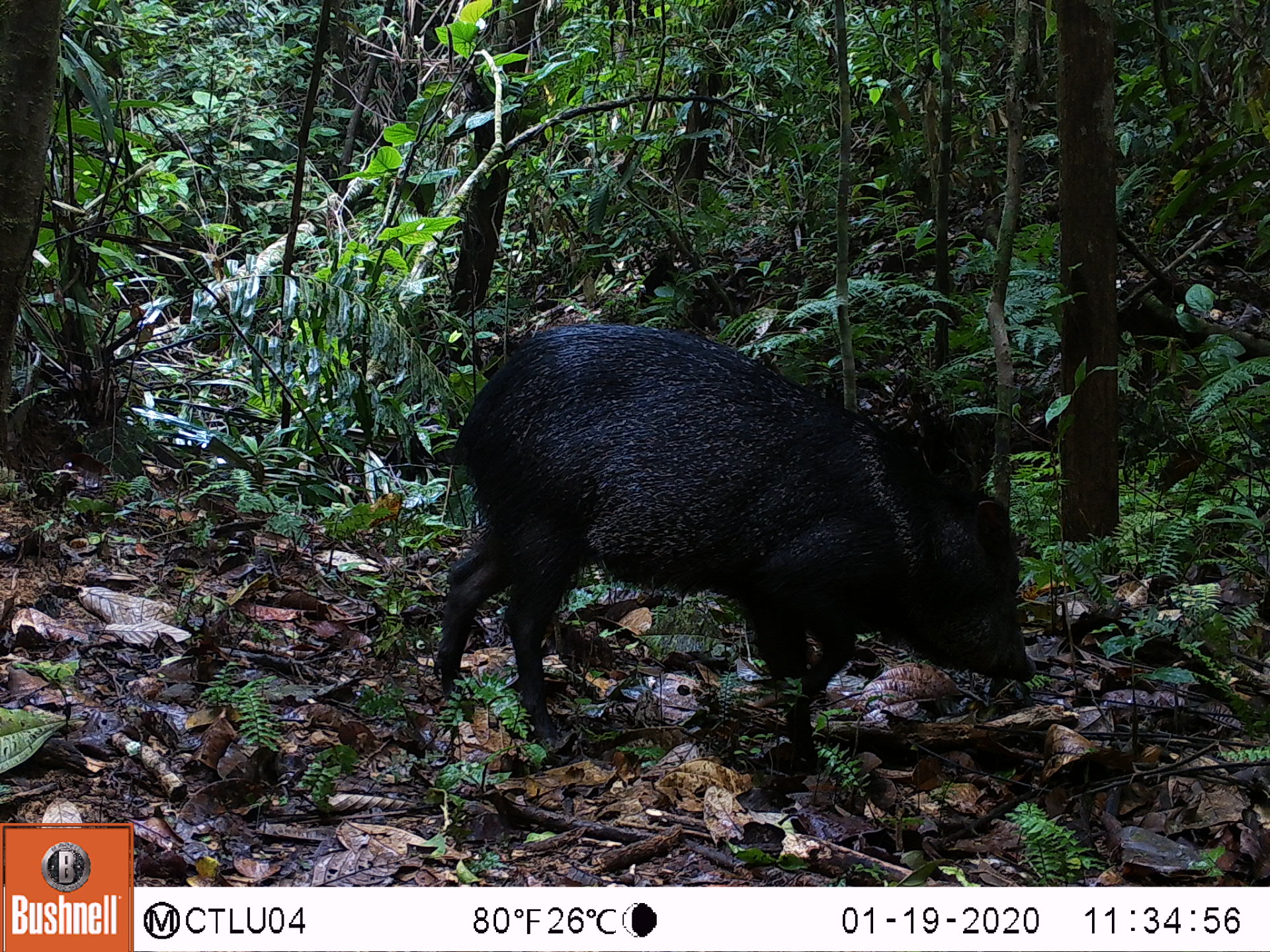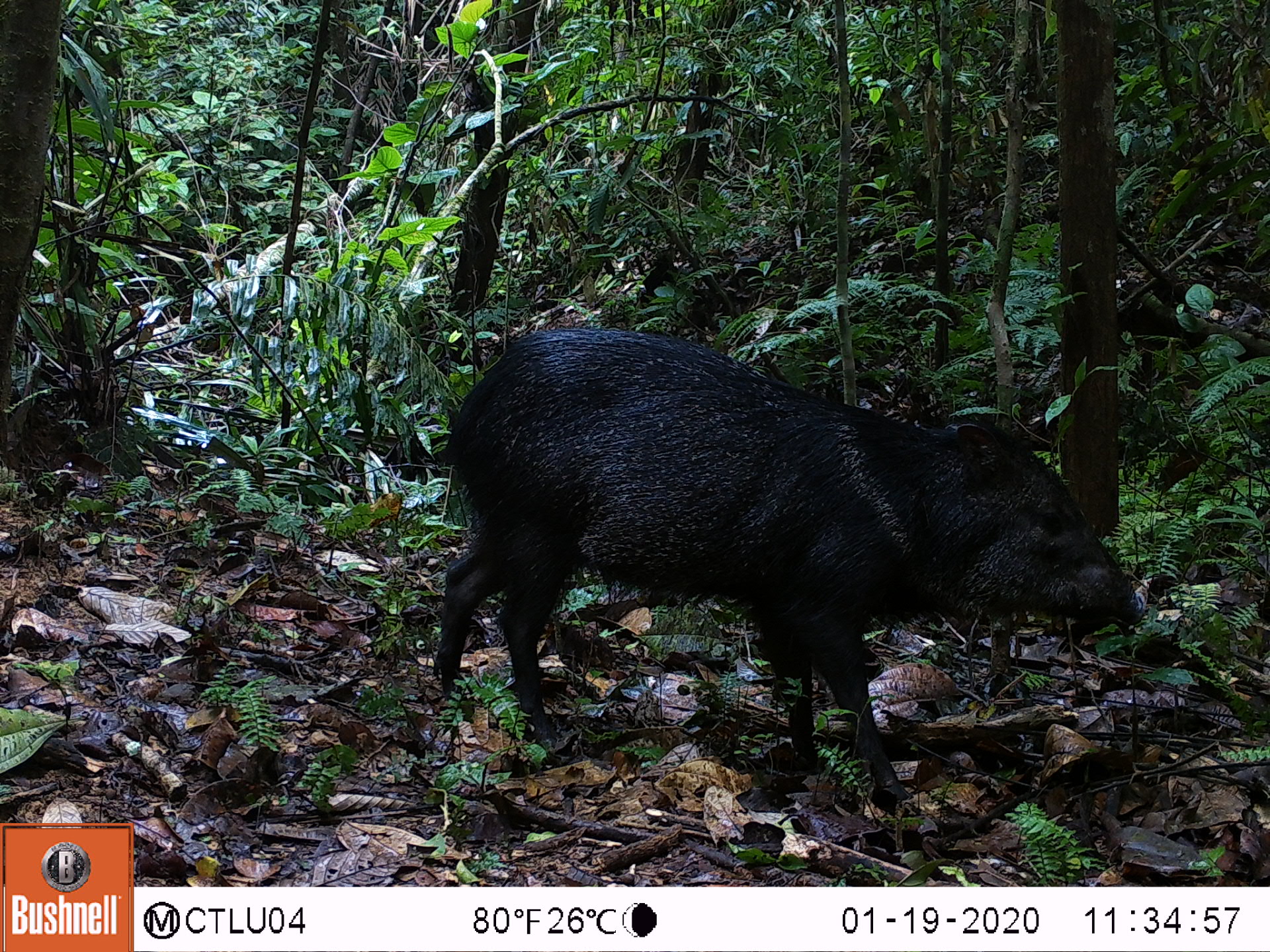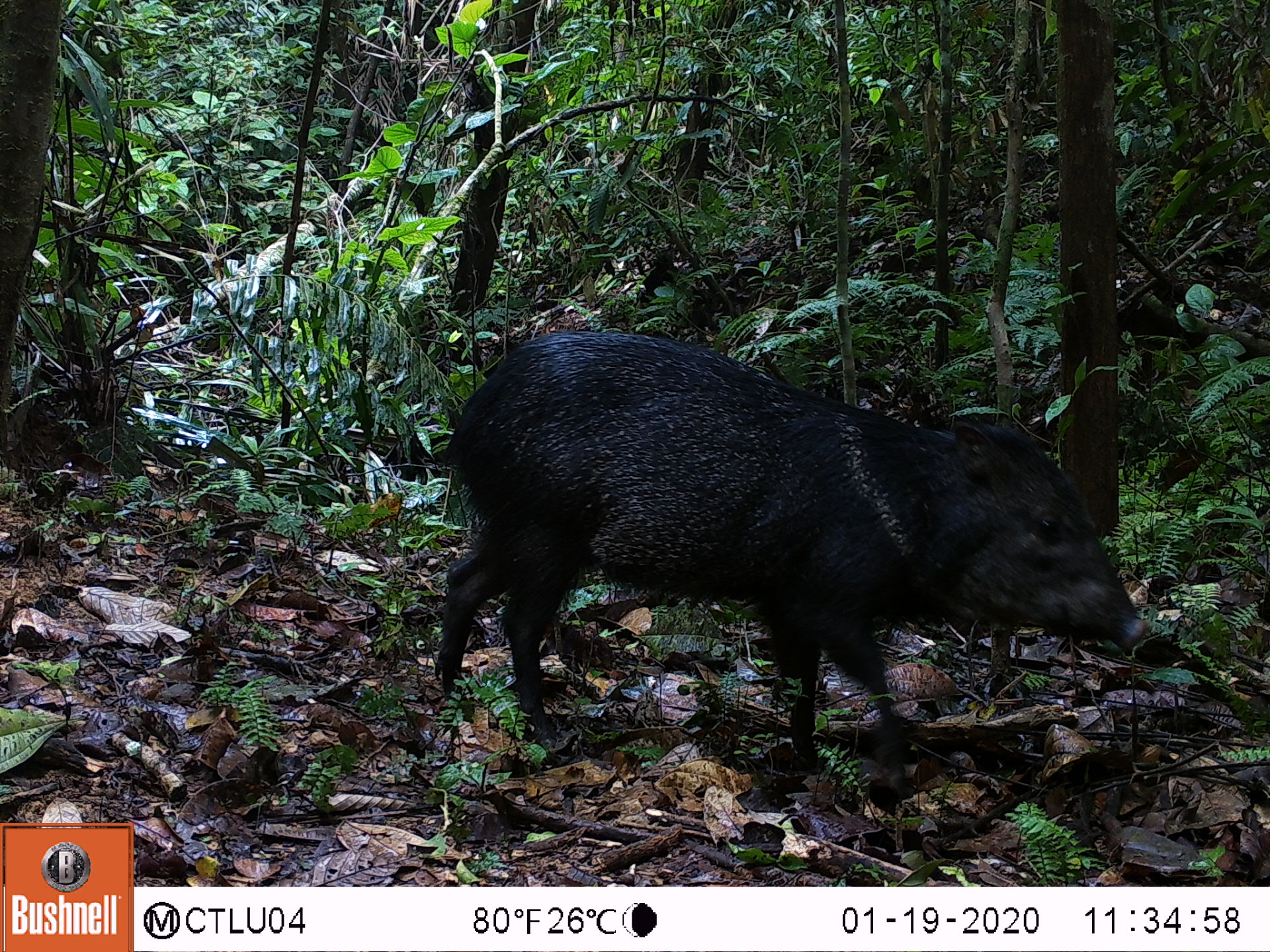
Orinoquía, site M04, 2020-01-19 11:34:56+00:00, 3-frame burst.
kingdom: Animalia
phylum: Chordata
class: Mammalia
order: Artiodactyla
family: Tayassuidae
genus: Pecari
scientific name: Pecari tajacu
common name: collared peccary